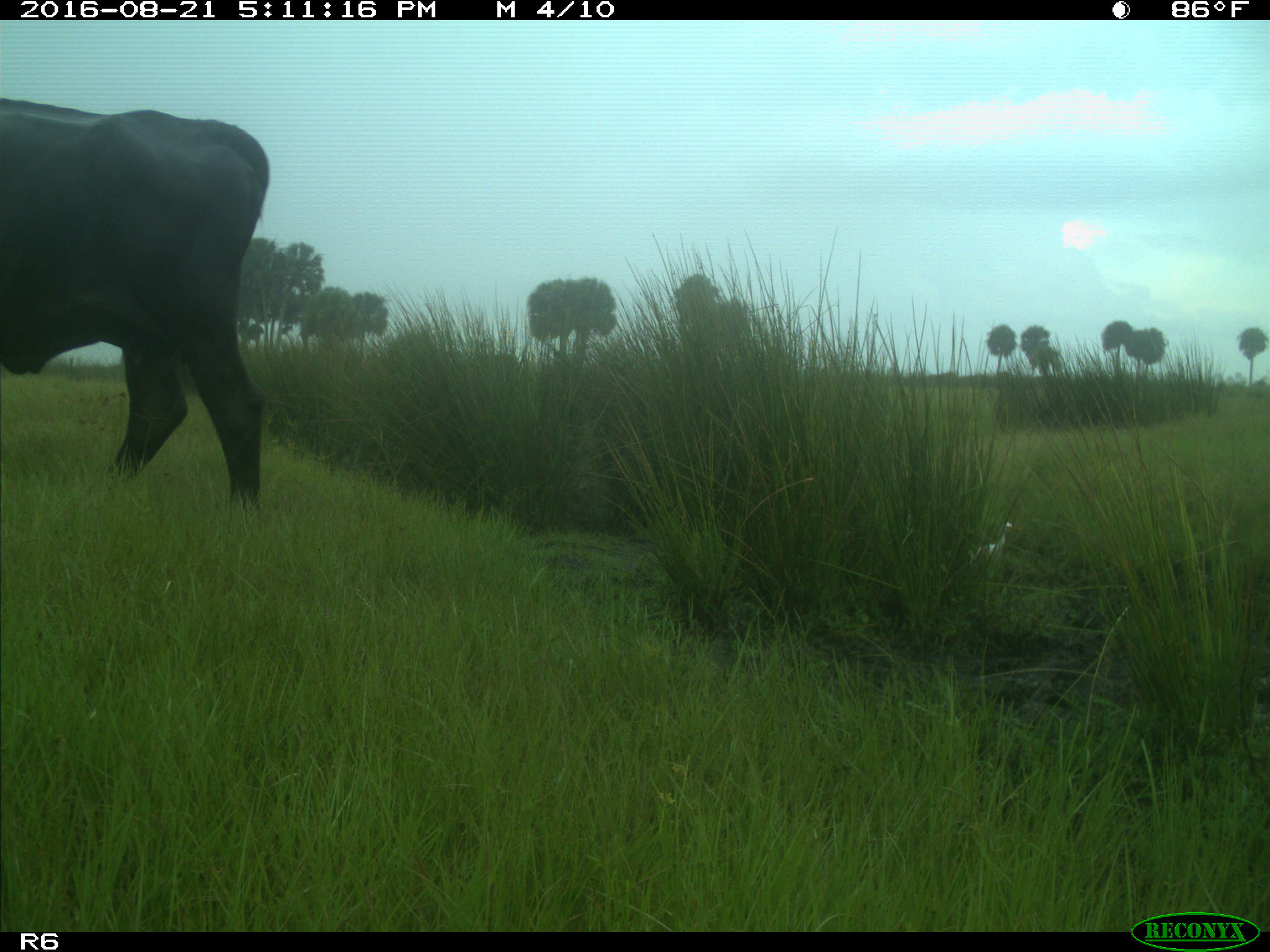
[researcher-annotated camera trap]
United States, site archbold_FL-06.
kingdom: Animalia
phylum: Chordata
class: Mammalia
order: Artiodactyla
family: Bovidae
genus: Bos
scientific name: Bos taurus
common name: domestic cow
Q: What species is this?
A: Bos taurus (domestic cow).